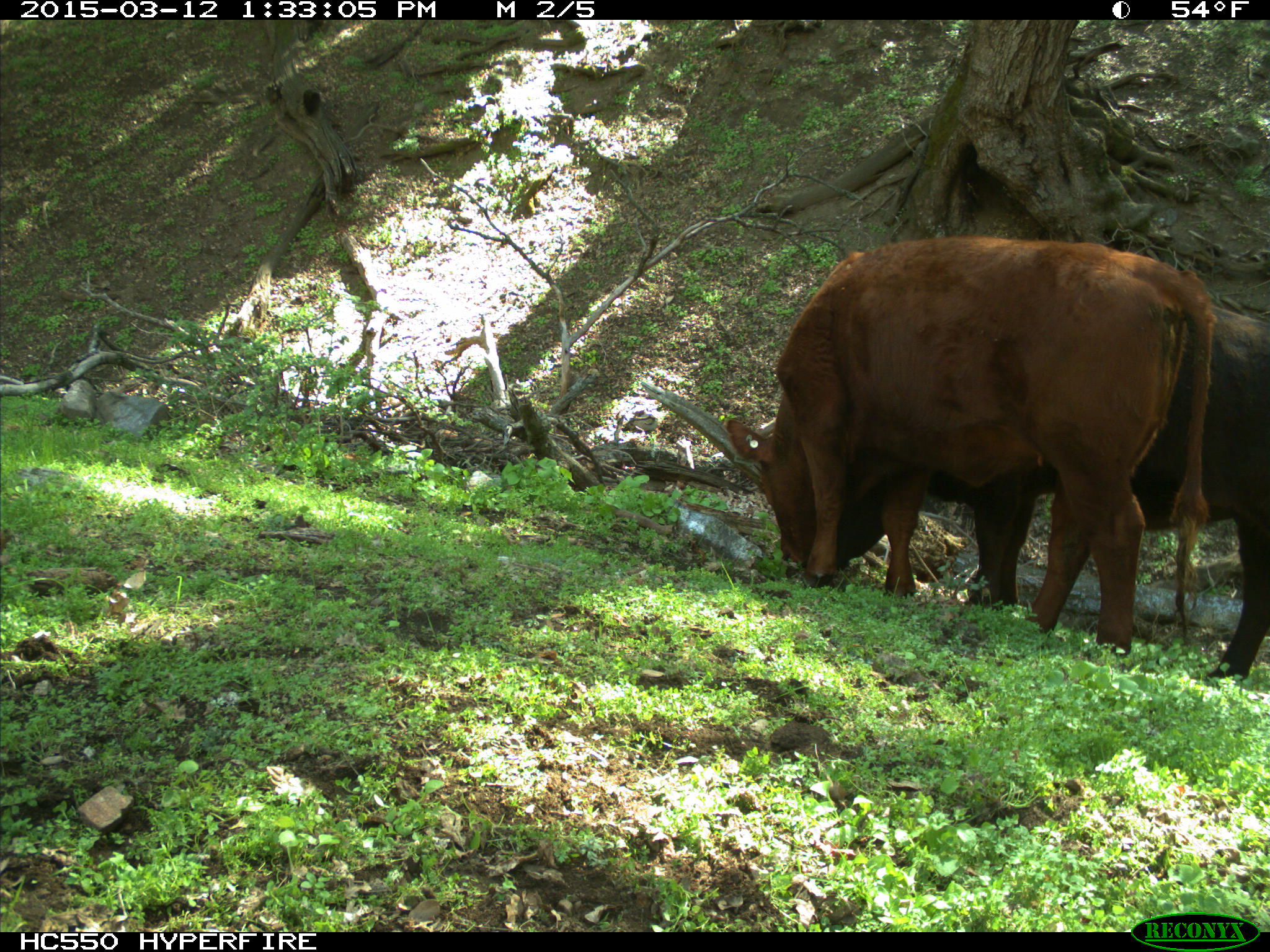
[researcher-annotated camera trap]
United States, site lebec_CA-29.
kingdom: Animalia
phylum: Chordata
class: Mammalia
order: Artiodactyla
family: Bovidae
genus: Bos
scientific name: Bos taurus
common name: domestic cow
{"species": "Bos taurus (domestic cow)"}